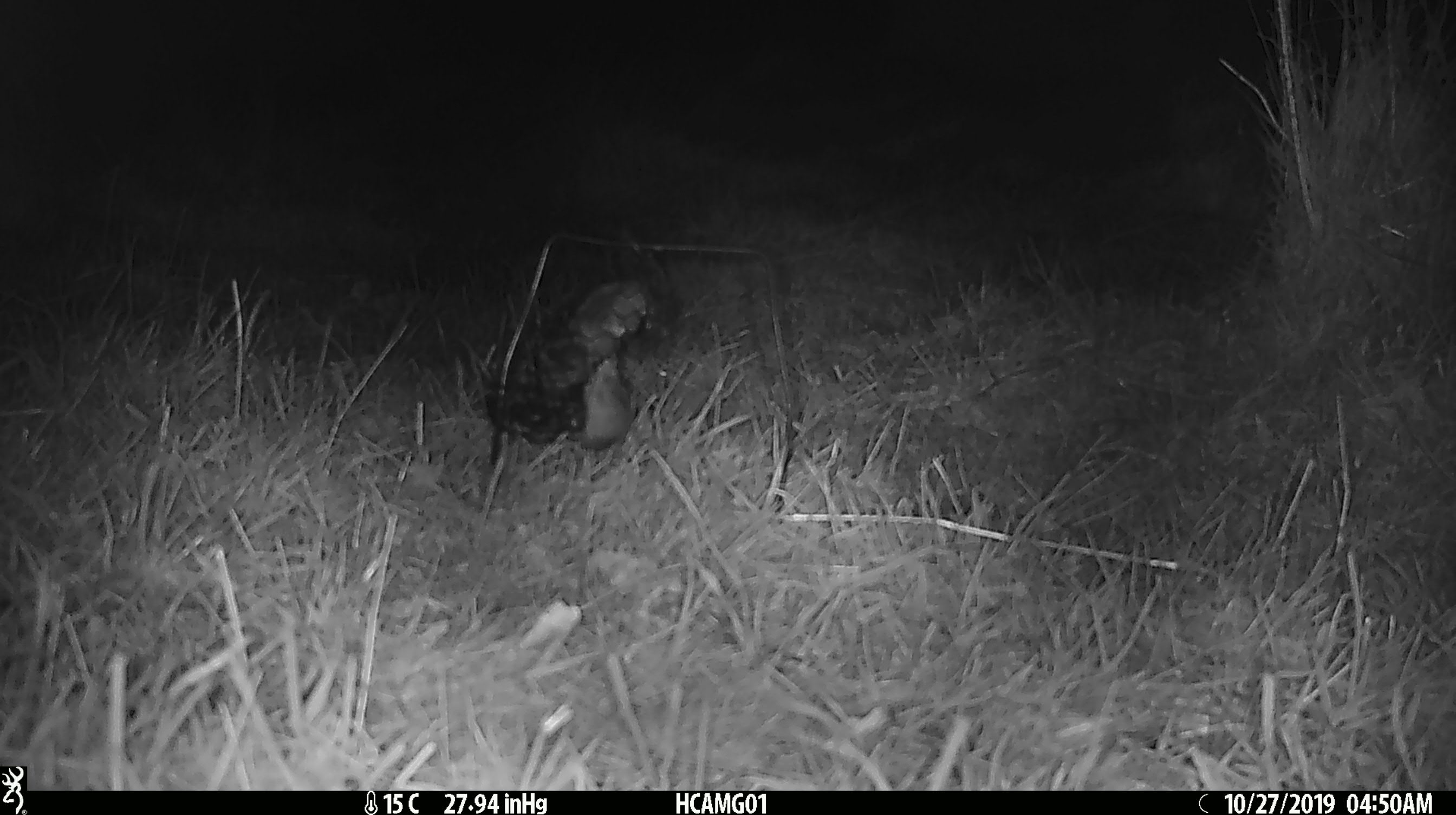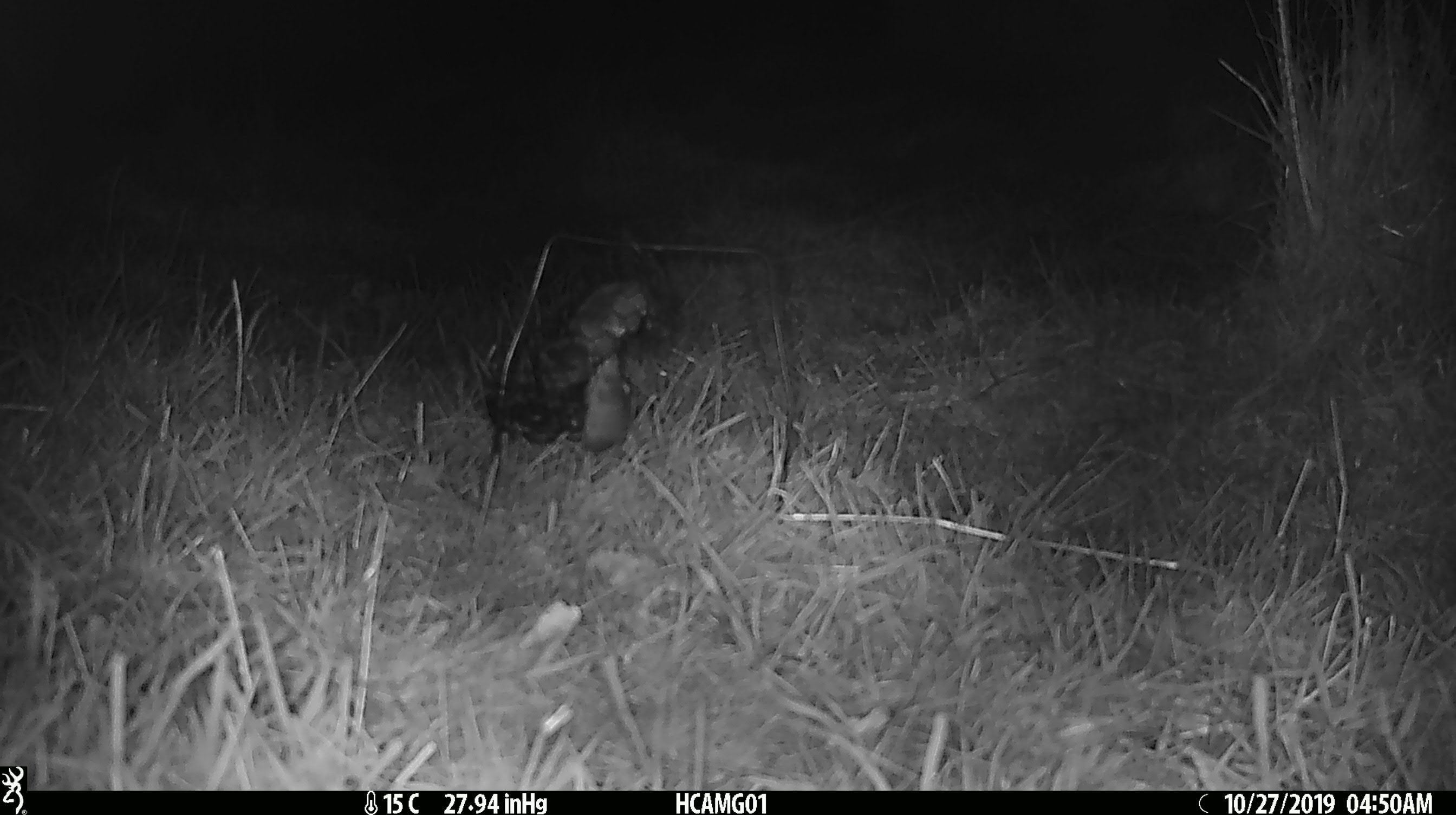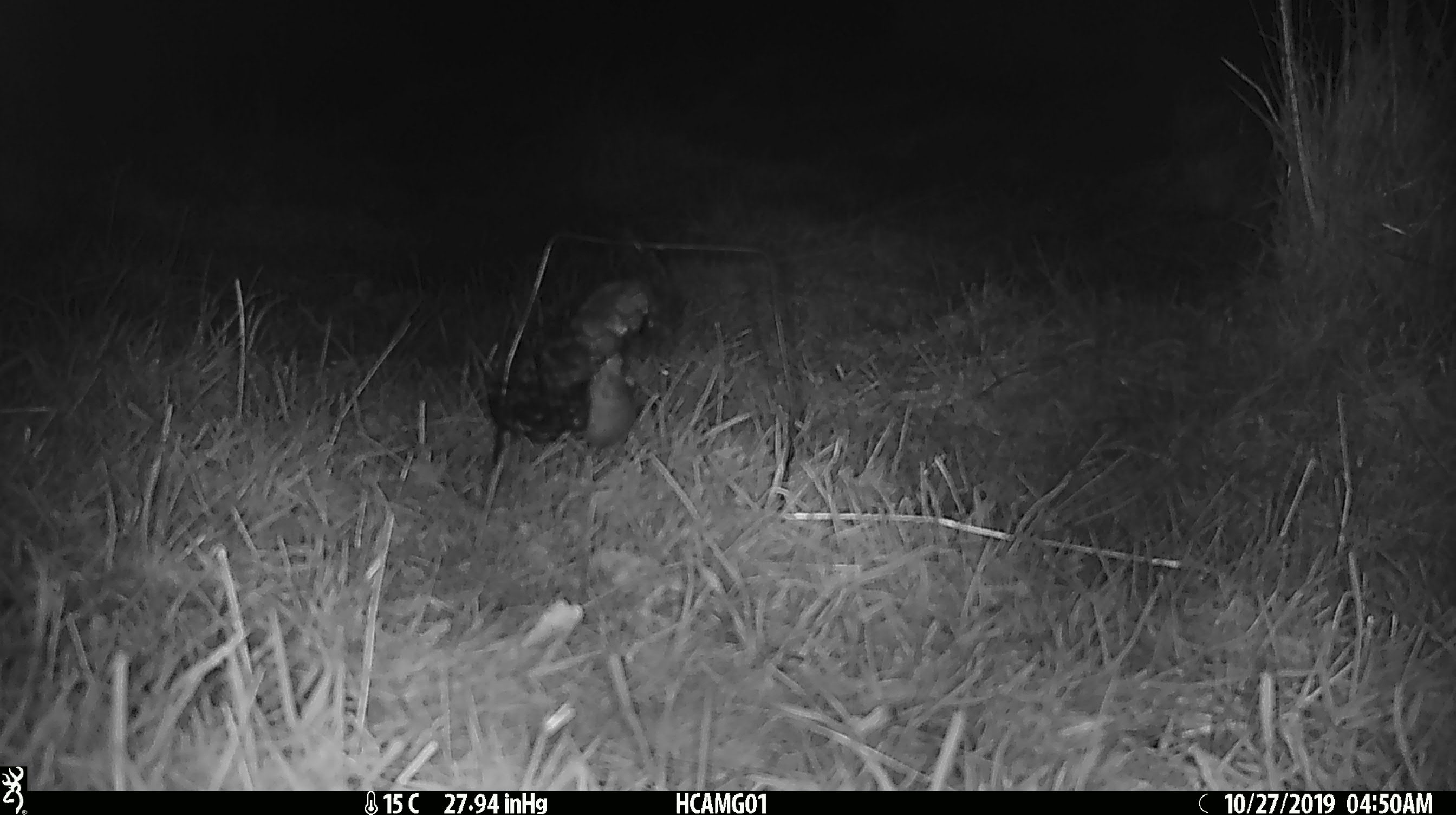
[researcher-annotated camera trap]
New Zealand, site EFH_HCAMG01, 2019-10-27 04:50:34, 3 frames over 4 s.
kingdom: Animalia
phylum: Chordata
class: Mammalia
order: Rodentia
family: Muridae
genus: Mus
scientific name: Mus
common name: mouse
Mouse (Mus).